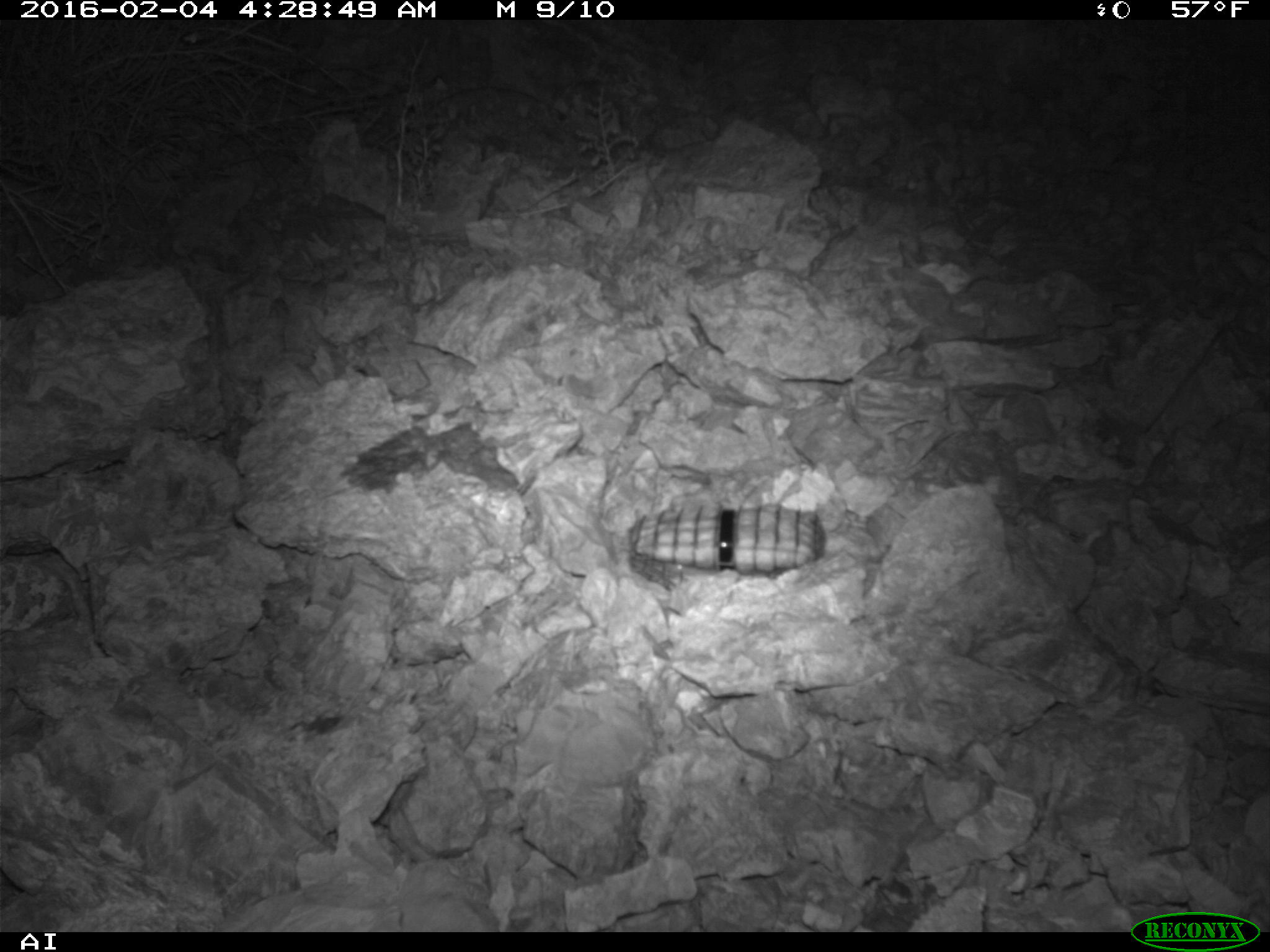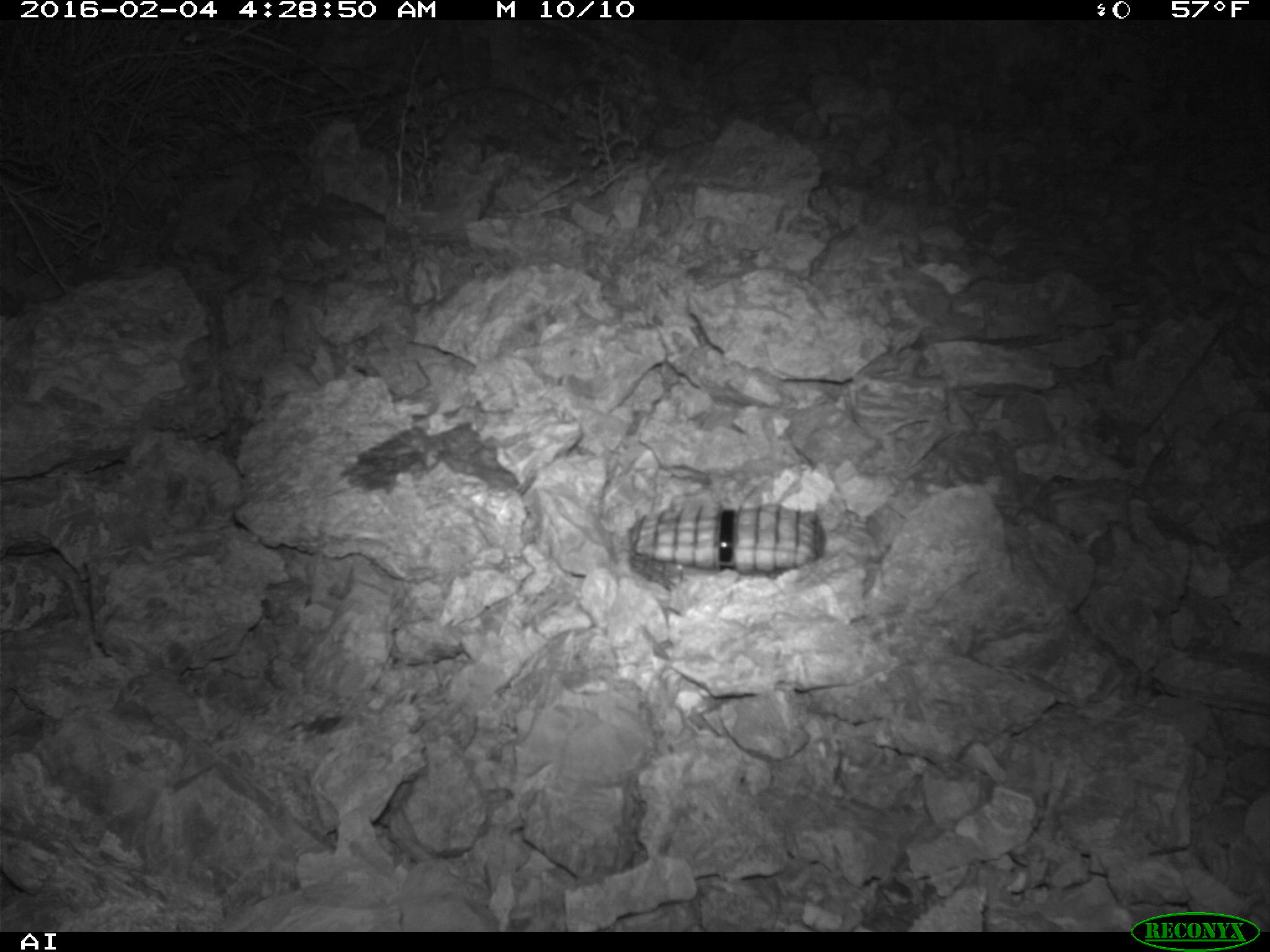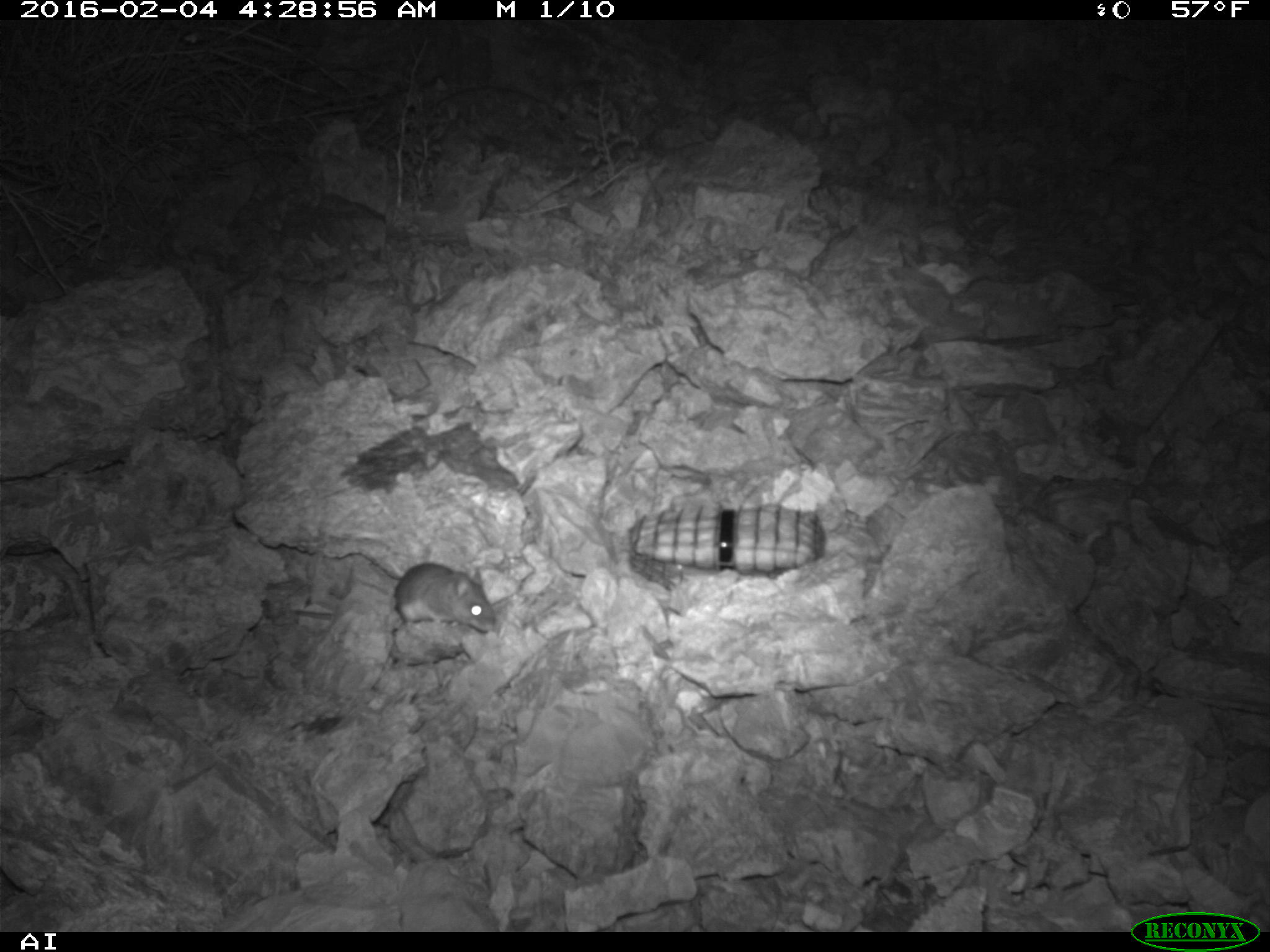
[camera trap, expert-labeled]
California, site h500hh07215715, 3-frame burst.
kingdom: Animalia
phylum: Chordata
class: Mammalia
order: Rodentia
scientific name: Rodentia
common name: rodent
Rodent (Rodentia).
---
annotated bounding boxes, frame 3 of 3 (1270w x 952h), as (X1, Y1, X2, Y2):
rodent: (393, 561, 499, 630)